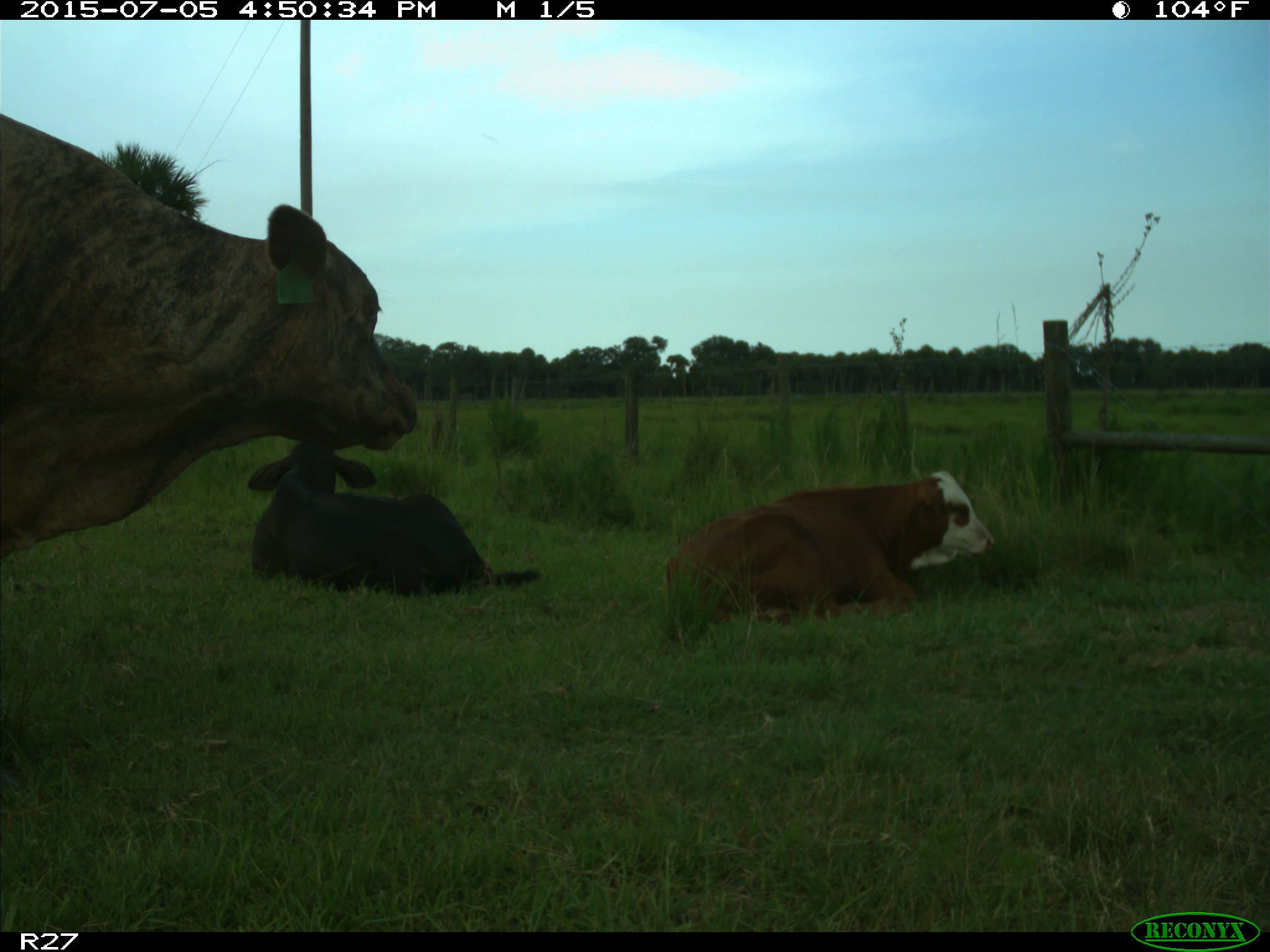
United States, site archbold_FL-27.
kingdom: Animalia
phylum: Chordata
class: Mammalia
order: Artiodactyla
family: Bovidae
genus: Bos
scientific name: Bos taurus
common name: domestic cow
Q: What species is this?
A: Bos taurus (domestic cow).